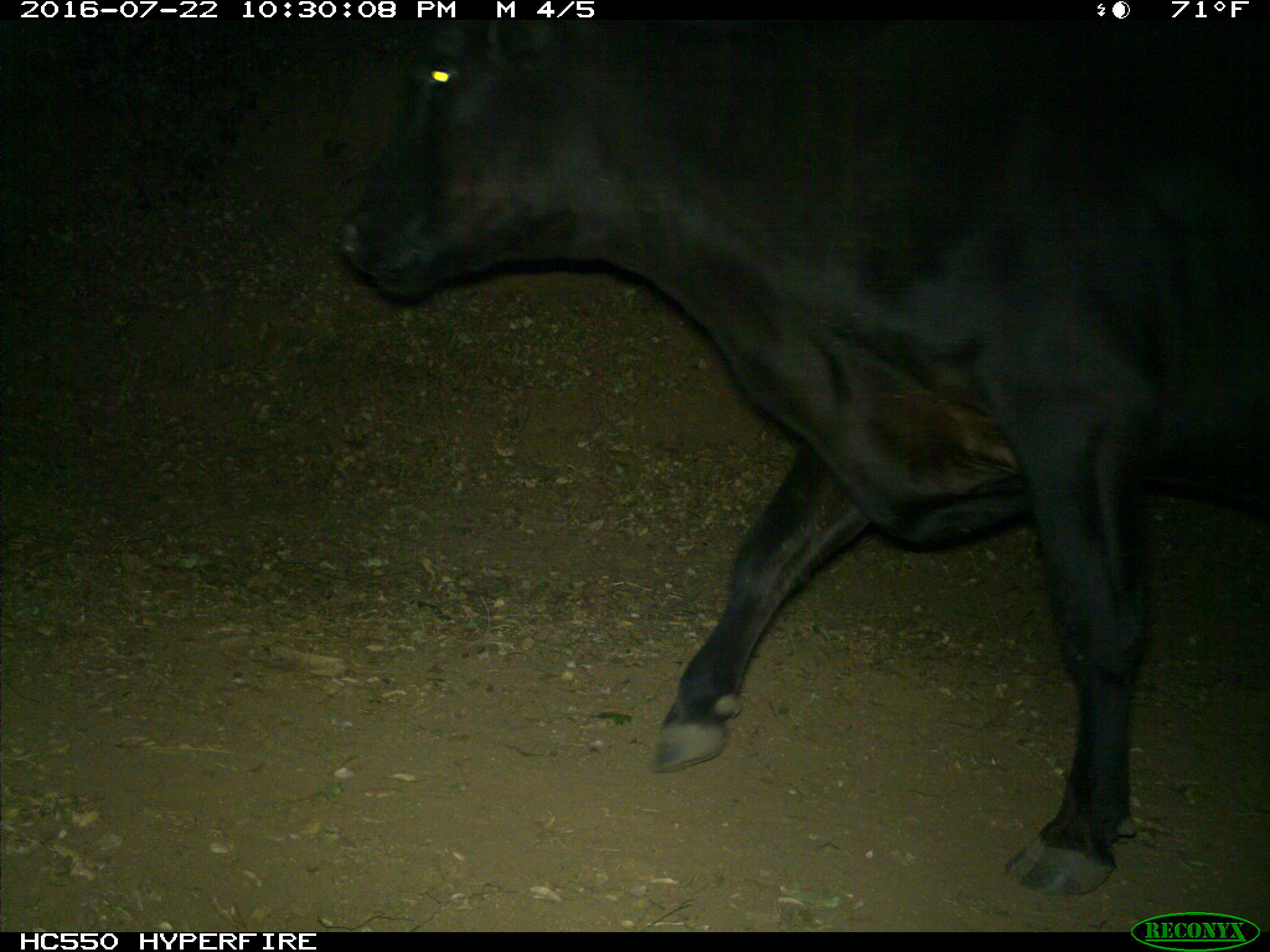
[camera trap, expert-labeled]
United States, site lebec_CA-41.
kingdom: Animalia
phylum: Chordata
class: Mammalia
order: Artiodactyla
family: Bovidae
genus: Bos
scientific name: Bos taurus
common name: domestic cow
Bos taurus (domestic cow).